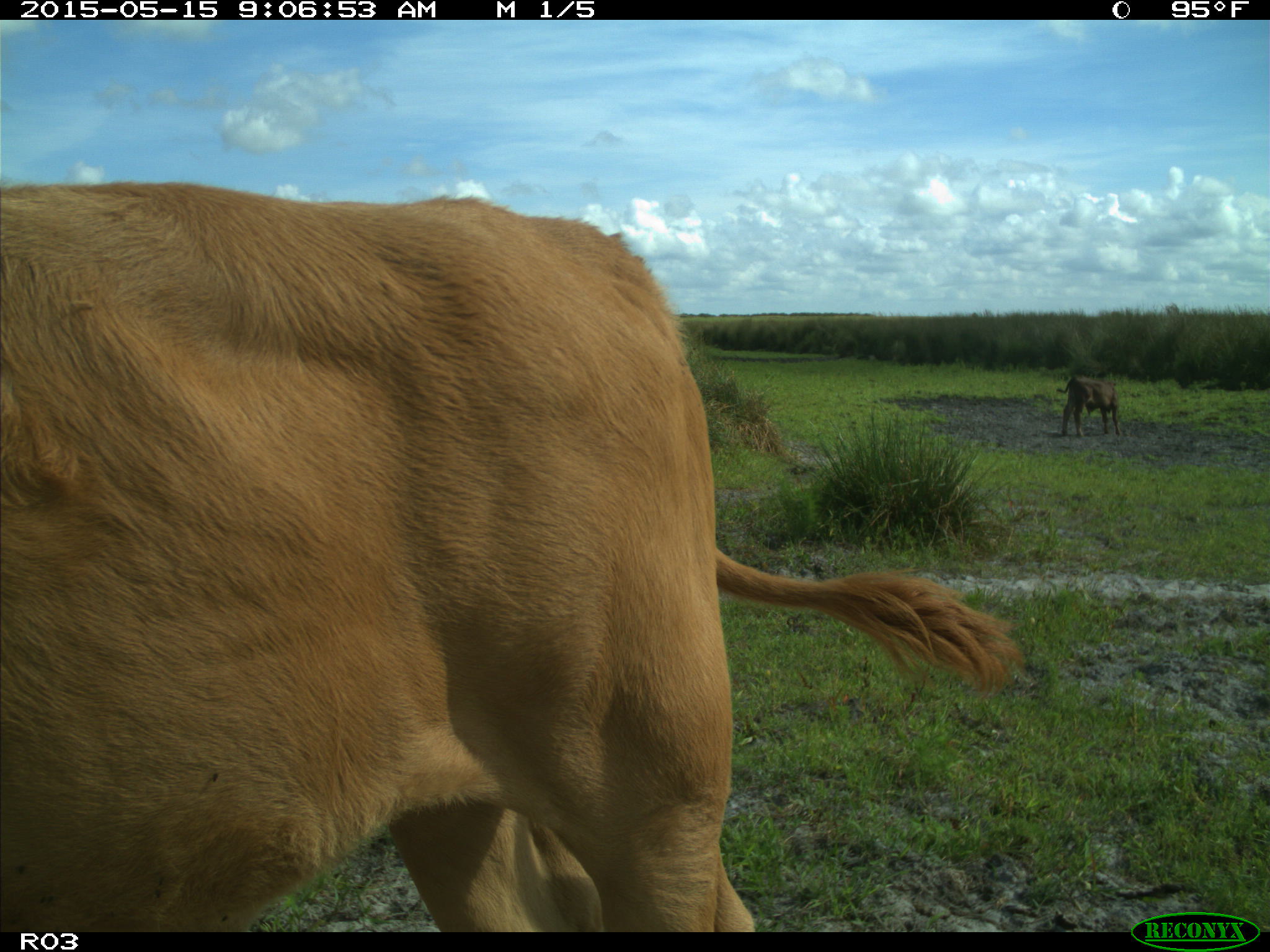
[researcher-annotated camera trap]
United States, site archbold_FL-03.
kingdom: Animalia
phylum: Chordata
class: Mammalia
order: Artiodactyla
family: Bovidae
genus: Bos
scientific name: Bos taurus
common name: domestic cow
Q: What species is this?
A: Bos taurus (domestic cow).